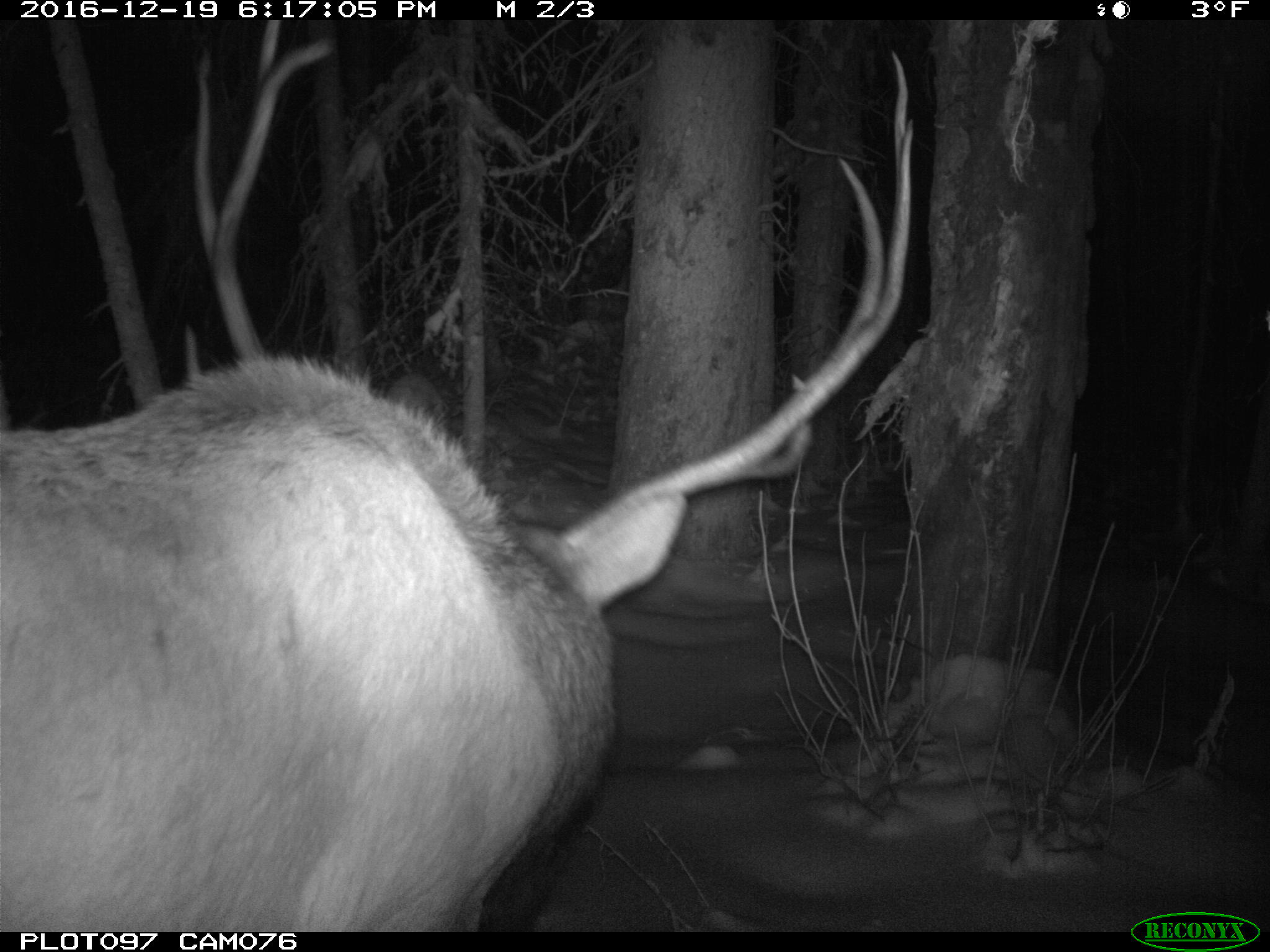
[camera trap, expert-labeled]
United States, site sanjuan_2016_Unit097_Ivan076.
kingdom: Animalia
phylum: Chordata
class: Mammalia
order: Artiodactyla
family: Cervidae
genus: Cervus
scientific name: Cervus elaphus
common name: red deer